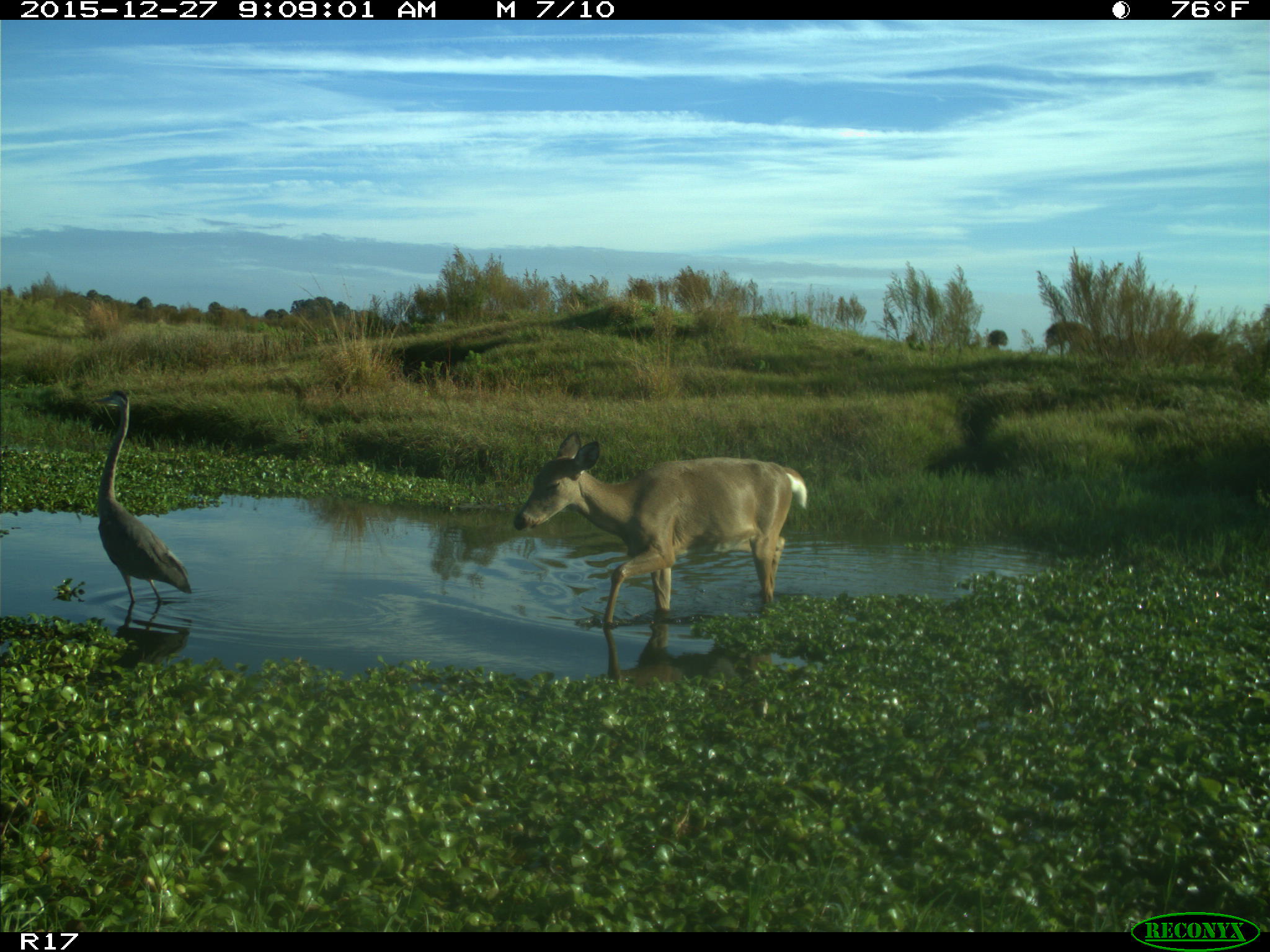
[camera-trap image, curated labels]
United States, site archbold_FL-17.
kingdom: Animalia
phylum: Chordata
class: Mammalia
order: Artiodactyla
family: Cervidae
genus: Odocoileus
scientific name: Odocoileus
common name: deer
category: unidentified deer